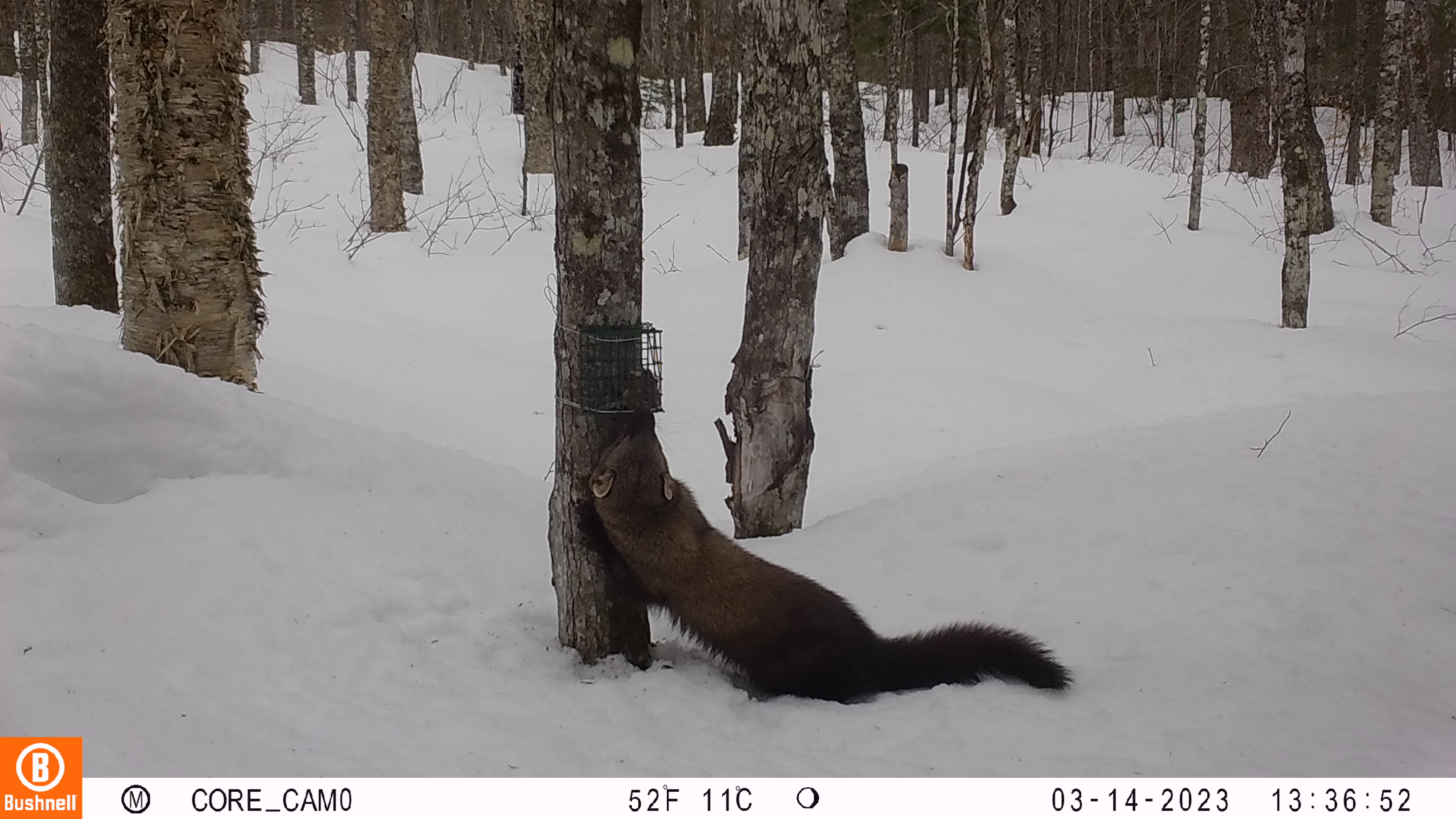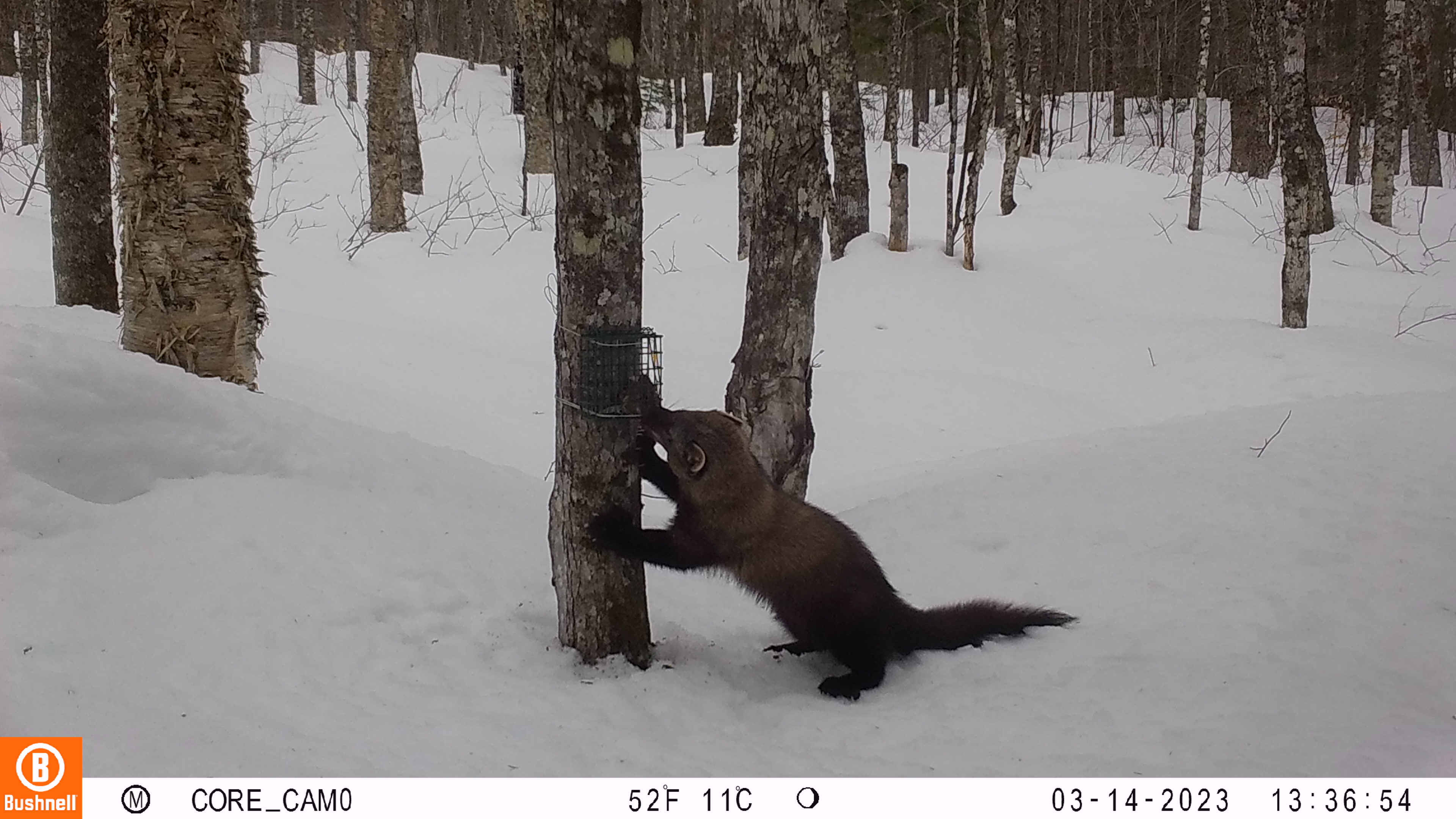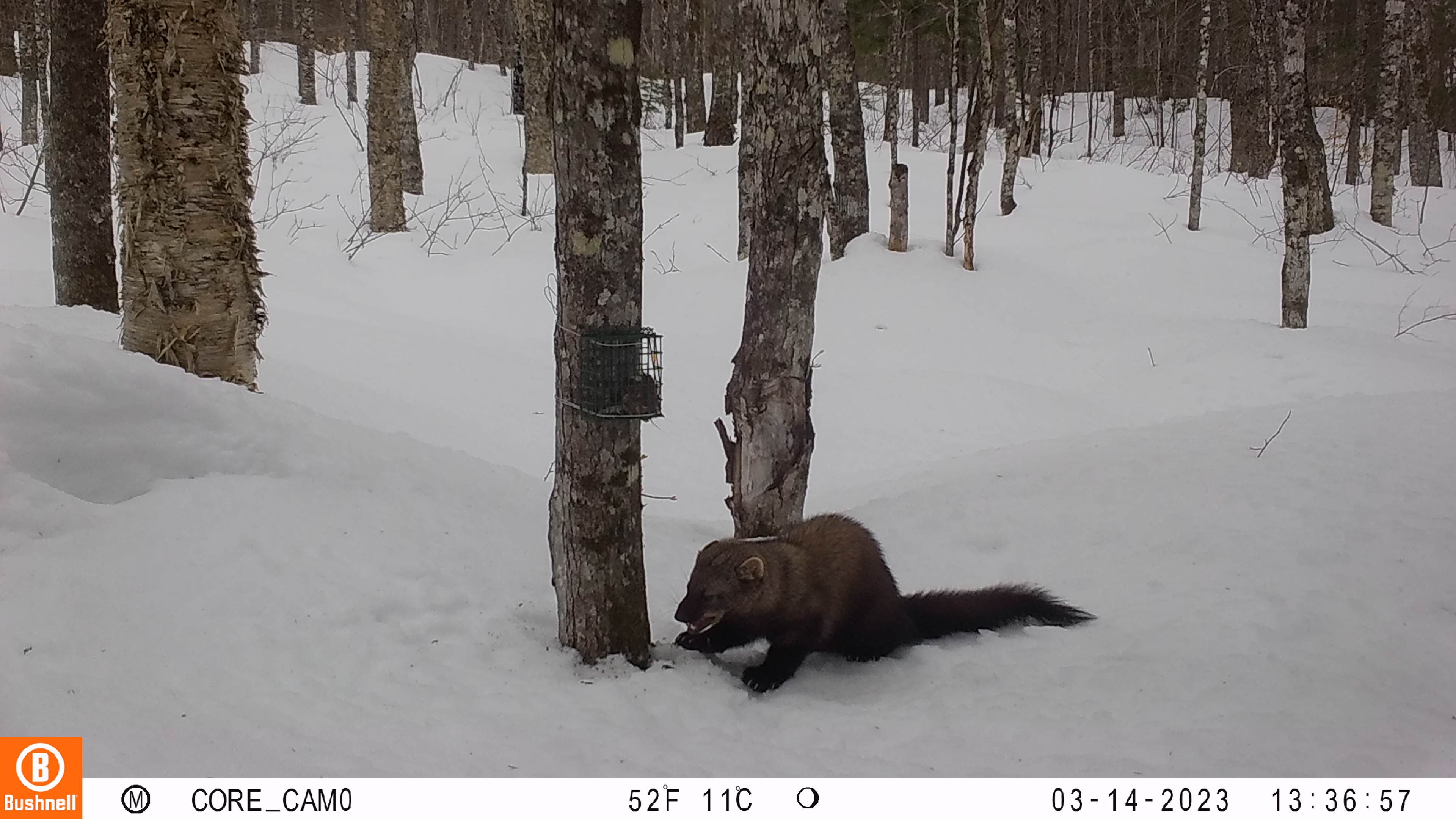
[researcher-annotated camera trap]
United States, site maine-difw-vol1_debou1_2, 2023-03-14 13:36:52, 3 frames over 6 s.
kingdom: Animalia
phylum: Chordata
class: Mammalia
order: Carnivora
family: Mustelidae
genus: Pekania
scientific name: Pekania pennanti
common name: fisher